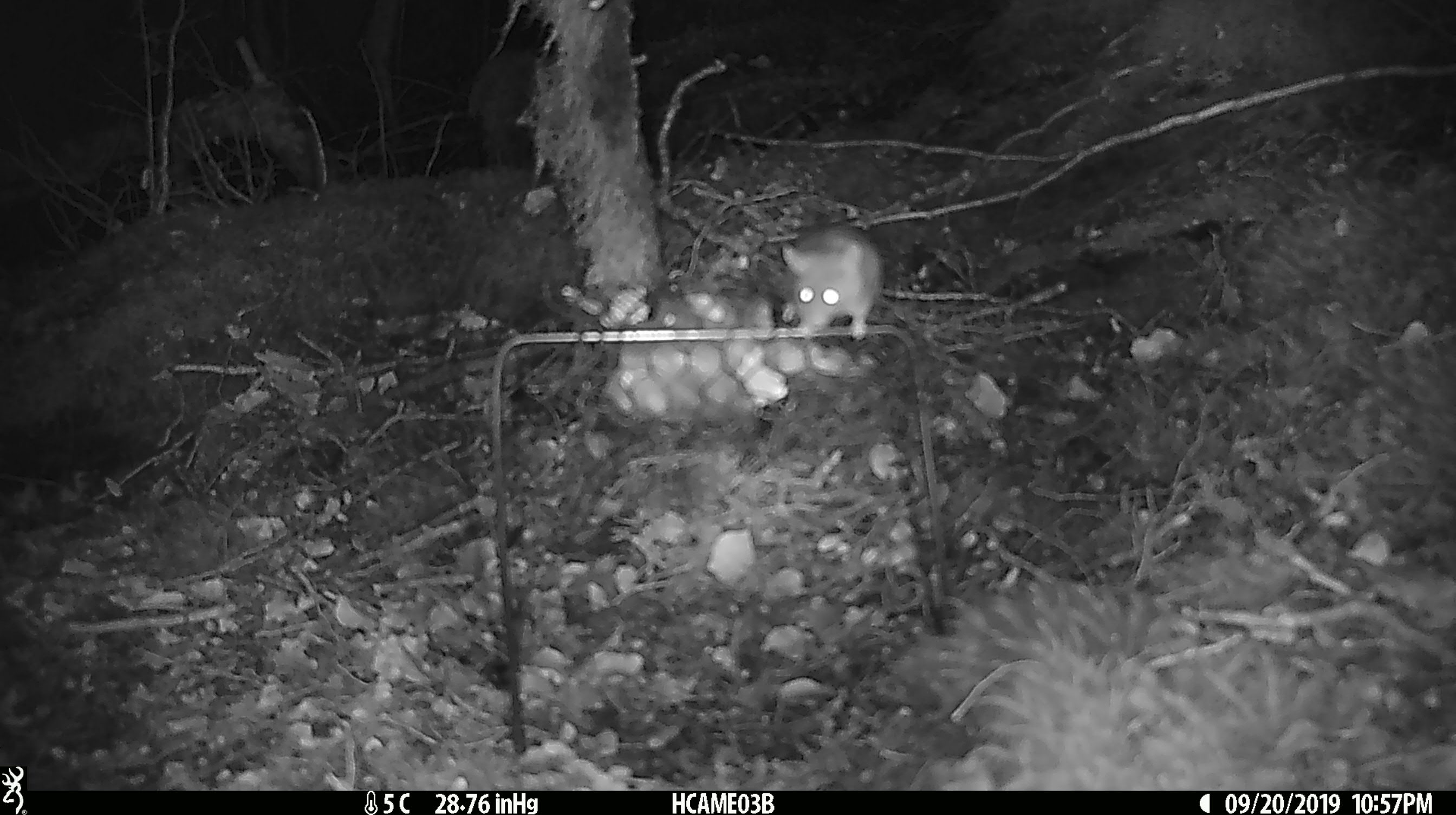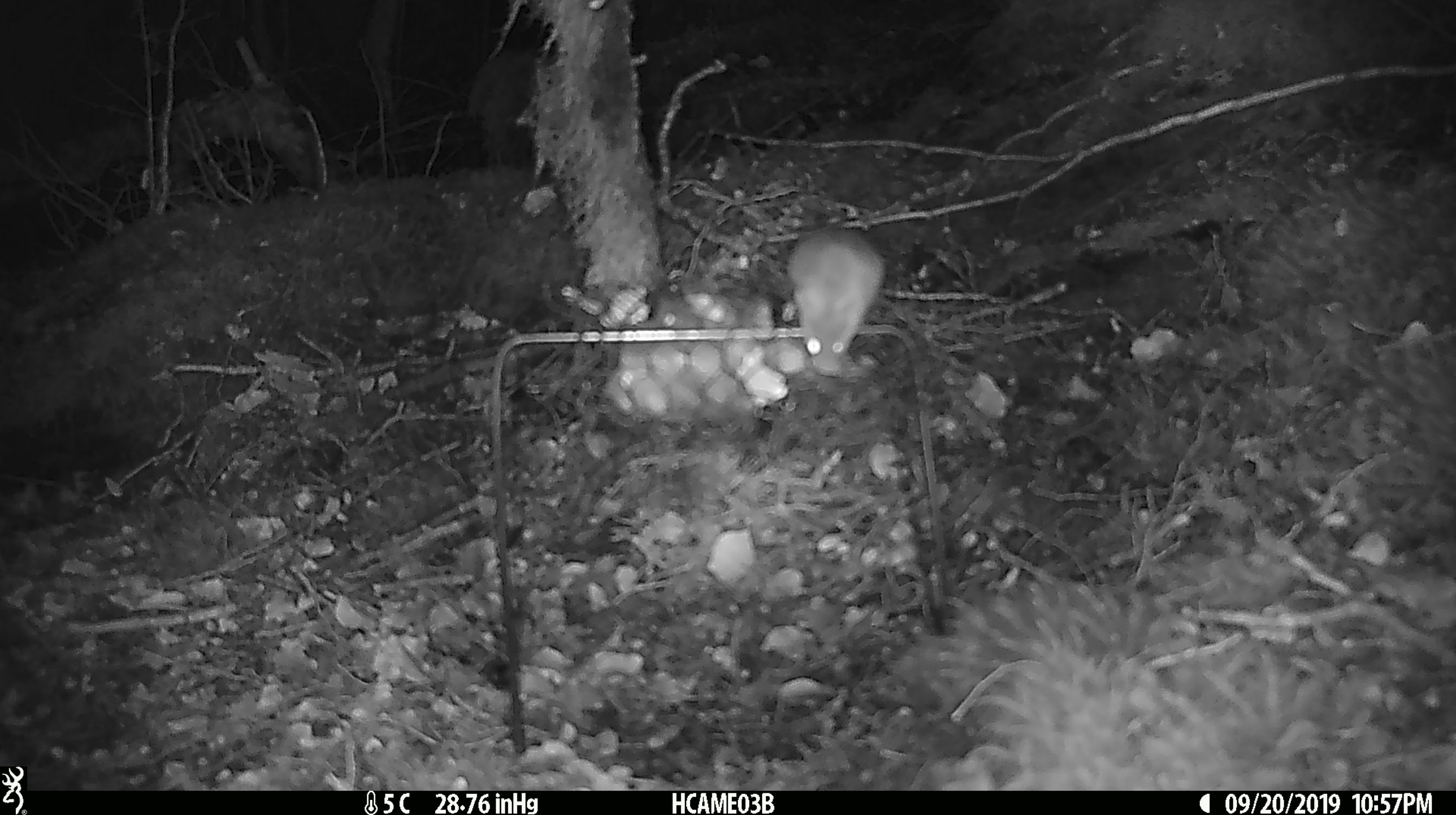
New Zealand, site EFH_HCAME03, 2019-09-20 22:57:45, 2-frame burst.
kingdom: Animalia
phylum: Chordata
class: Mammalia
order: Rodentia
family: Muridae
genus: Mus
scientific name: Mus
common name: mouse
Mouse (Mus).